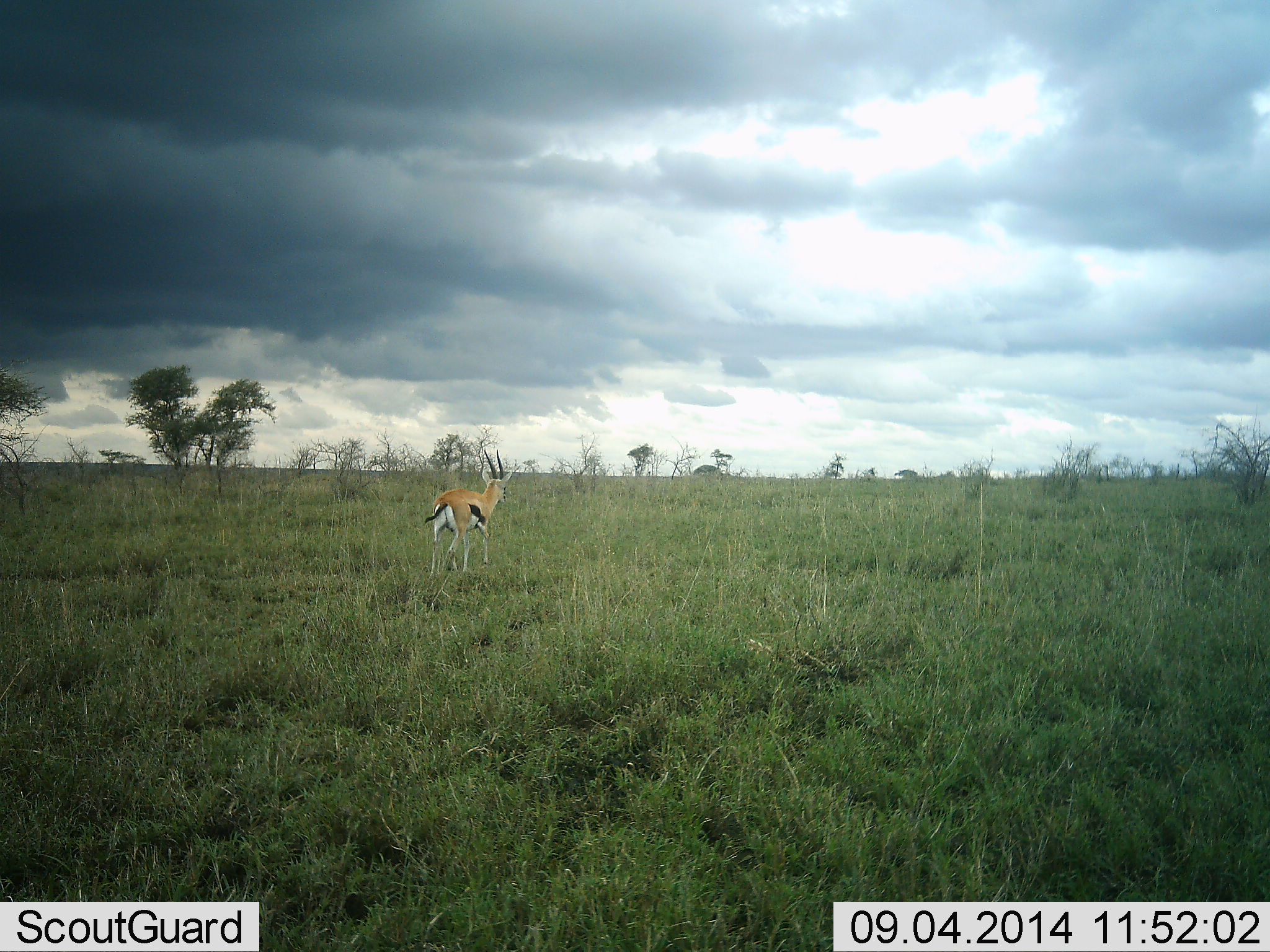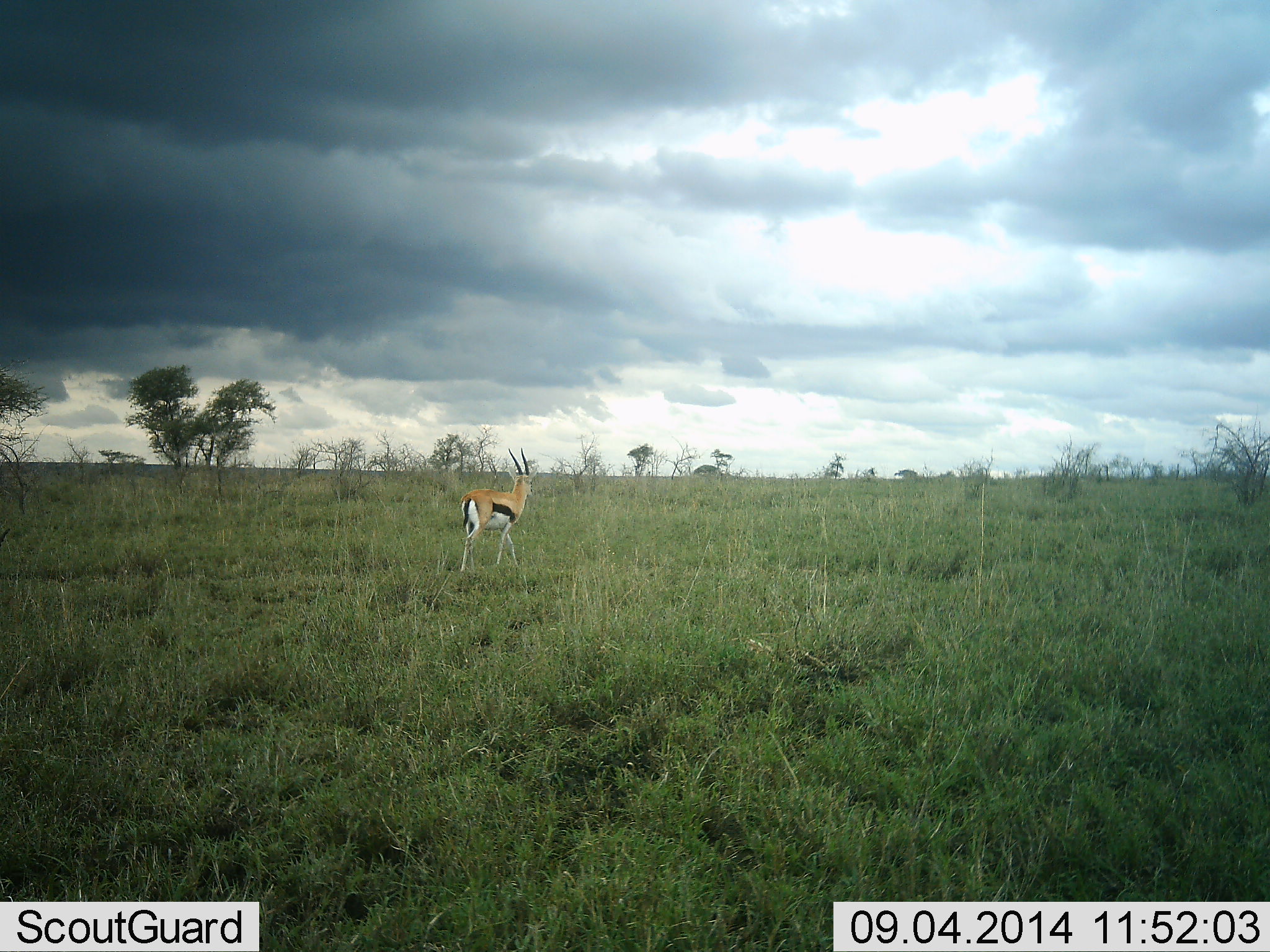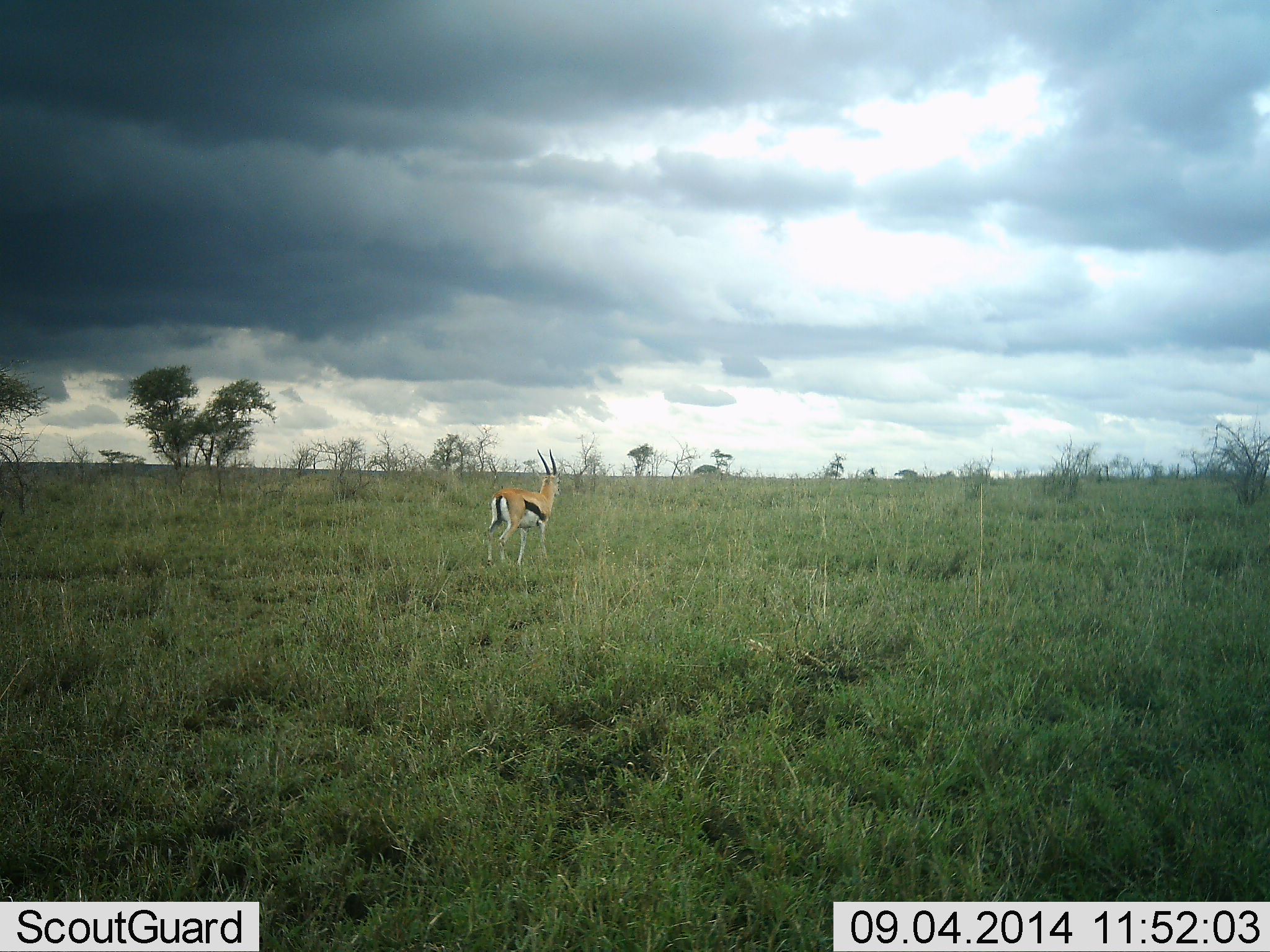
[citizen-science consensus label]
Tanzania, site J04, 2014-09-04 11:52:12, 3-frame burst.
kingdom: Animalia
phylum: Chordata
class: Mammalia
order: Artiodactyla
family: Bovidae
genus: Eudorcas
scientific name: Eudorcas thomsonii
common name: thomson's gazelle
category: gazellethomsons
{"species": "gazellethomsons (thomson's gazelle) (Eudorcas thomsonii)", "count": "1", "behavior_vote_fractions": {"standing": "0%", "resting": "0%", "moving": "100%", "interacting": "0%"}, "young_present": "0%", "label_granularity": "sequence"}